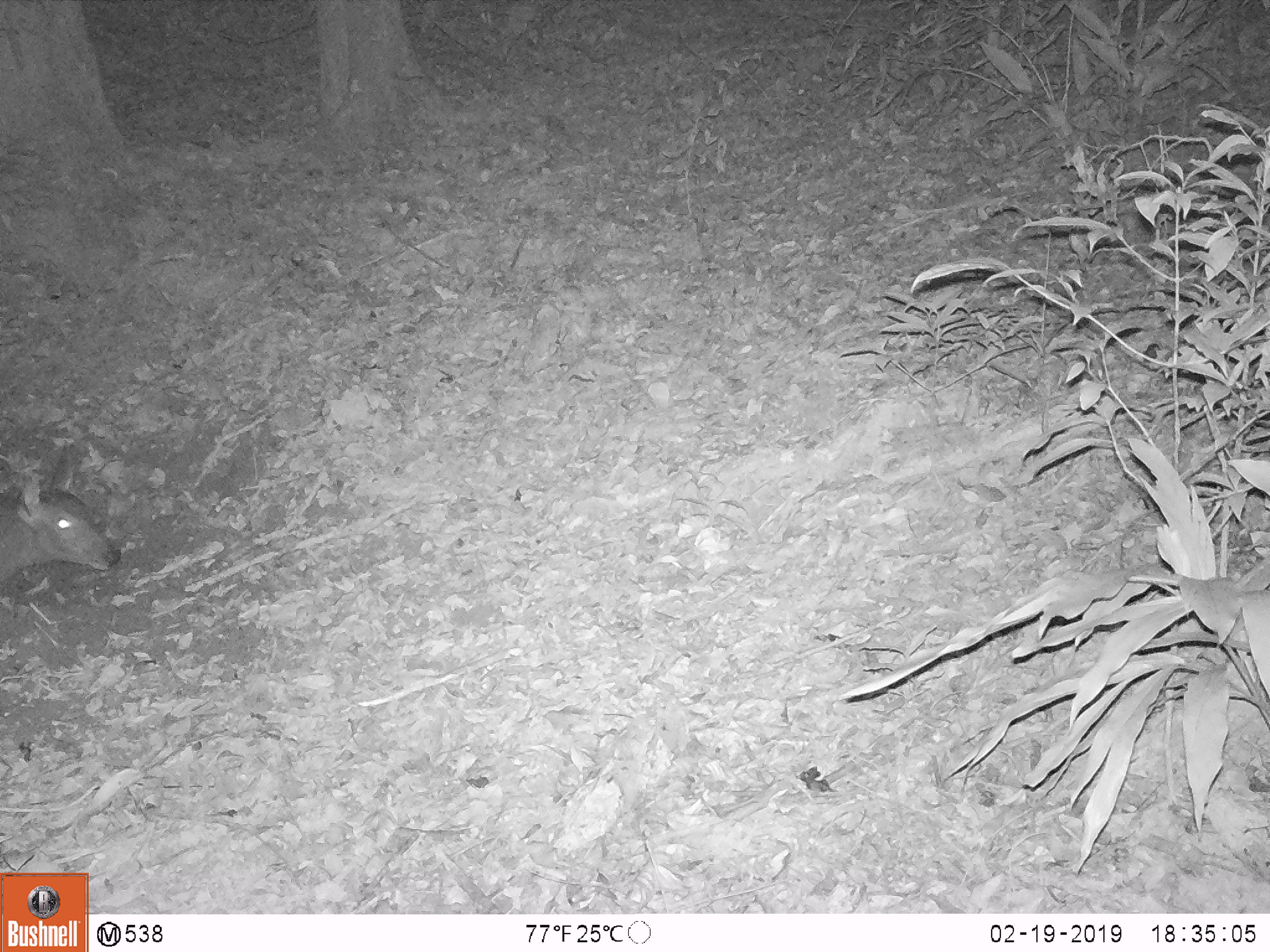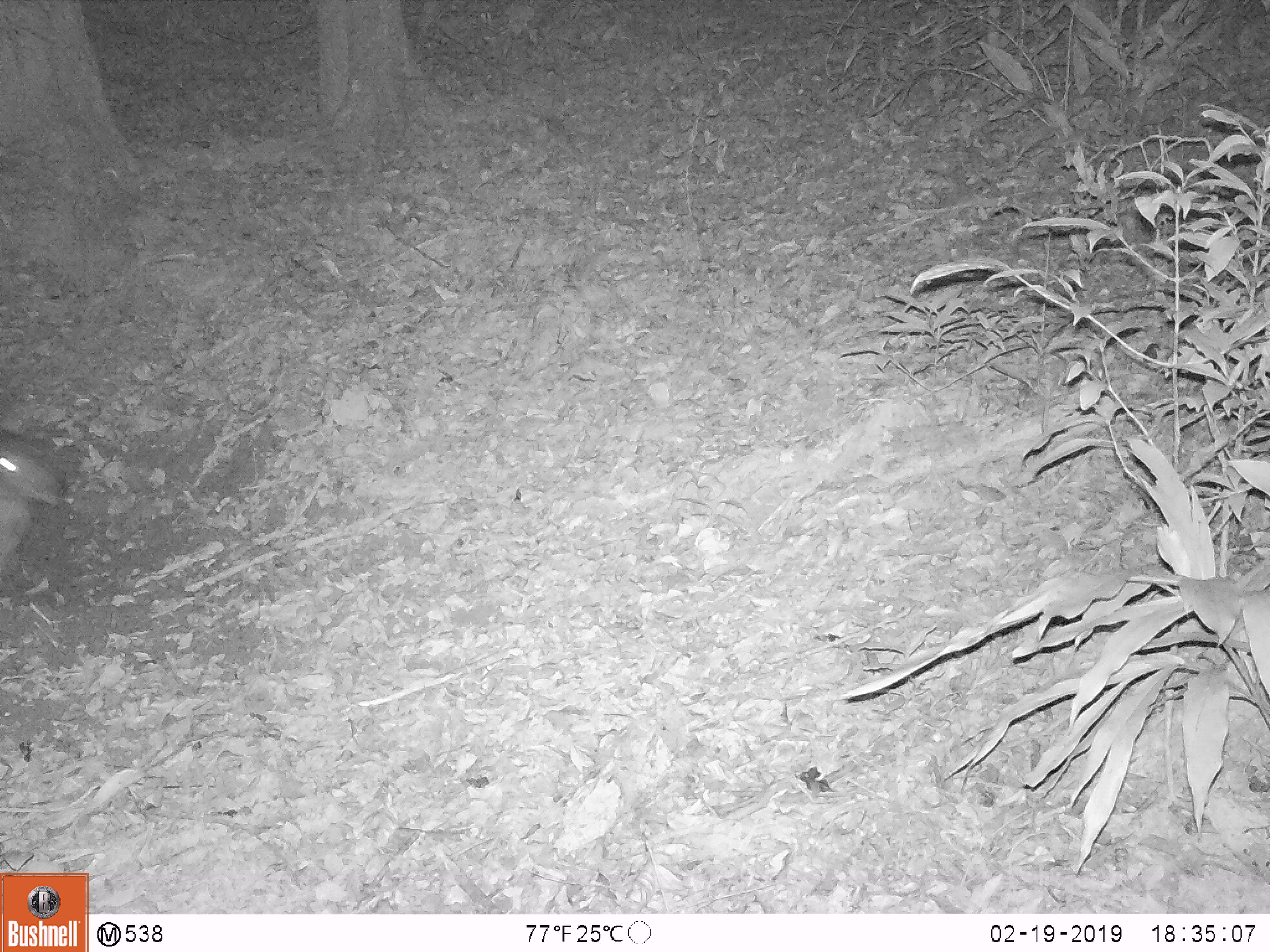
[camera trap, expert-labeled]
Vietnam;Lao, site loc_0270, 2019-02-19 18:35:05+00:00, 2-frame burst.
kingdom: Animalia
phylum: Chordata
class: Mammalia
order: Artiodactyla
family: Cervidae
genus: Rusa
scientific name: Rusa unicolor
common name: sambar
Sambar (Rusa unicolor). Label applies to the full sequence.